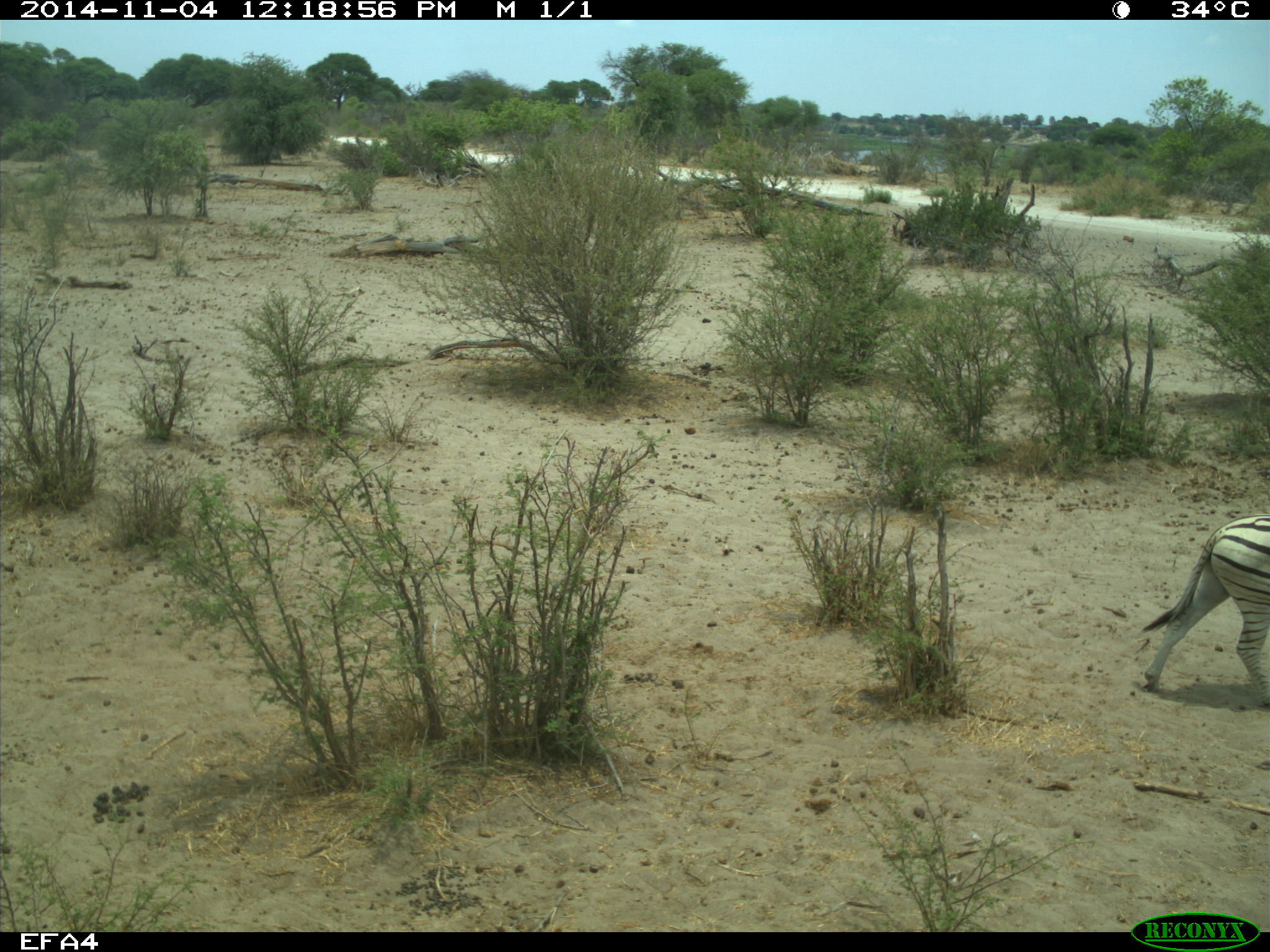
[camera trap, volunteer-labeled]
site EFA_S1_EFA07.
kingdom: Animalia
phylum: Chordata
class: Mammalia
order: Perissodactyla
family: Equidae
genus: Equus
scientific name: Equus quagga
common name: plains zebra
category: zebraplains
Zebraplains (plains zebra) (Equus quagga), count 1. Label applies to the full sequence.